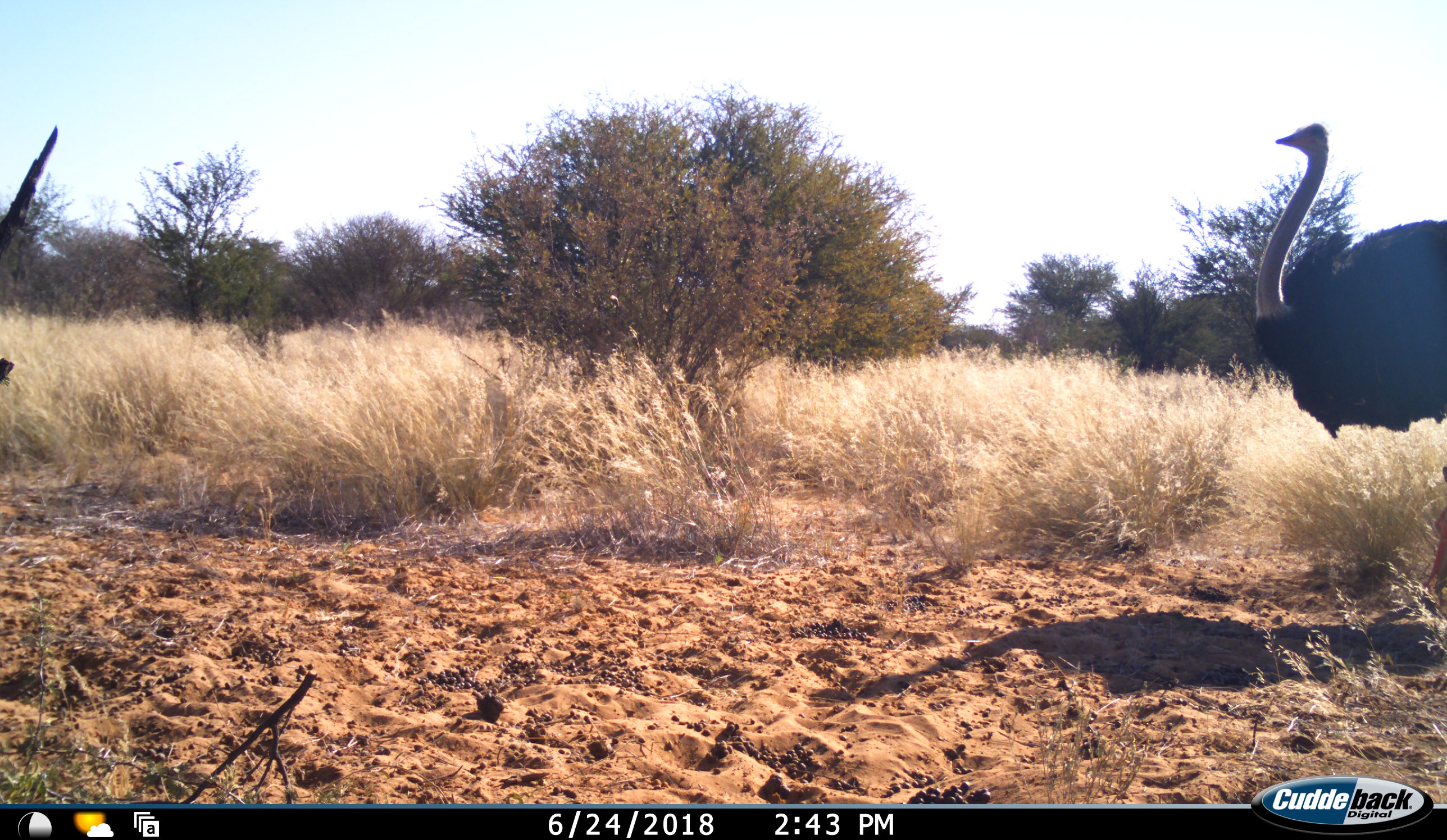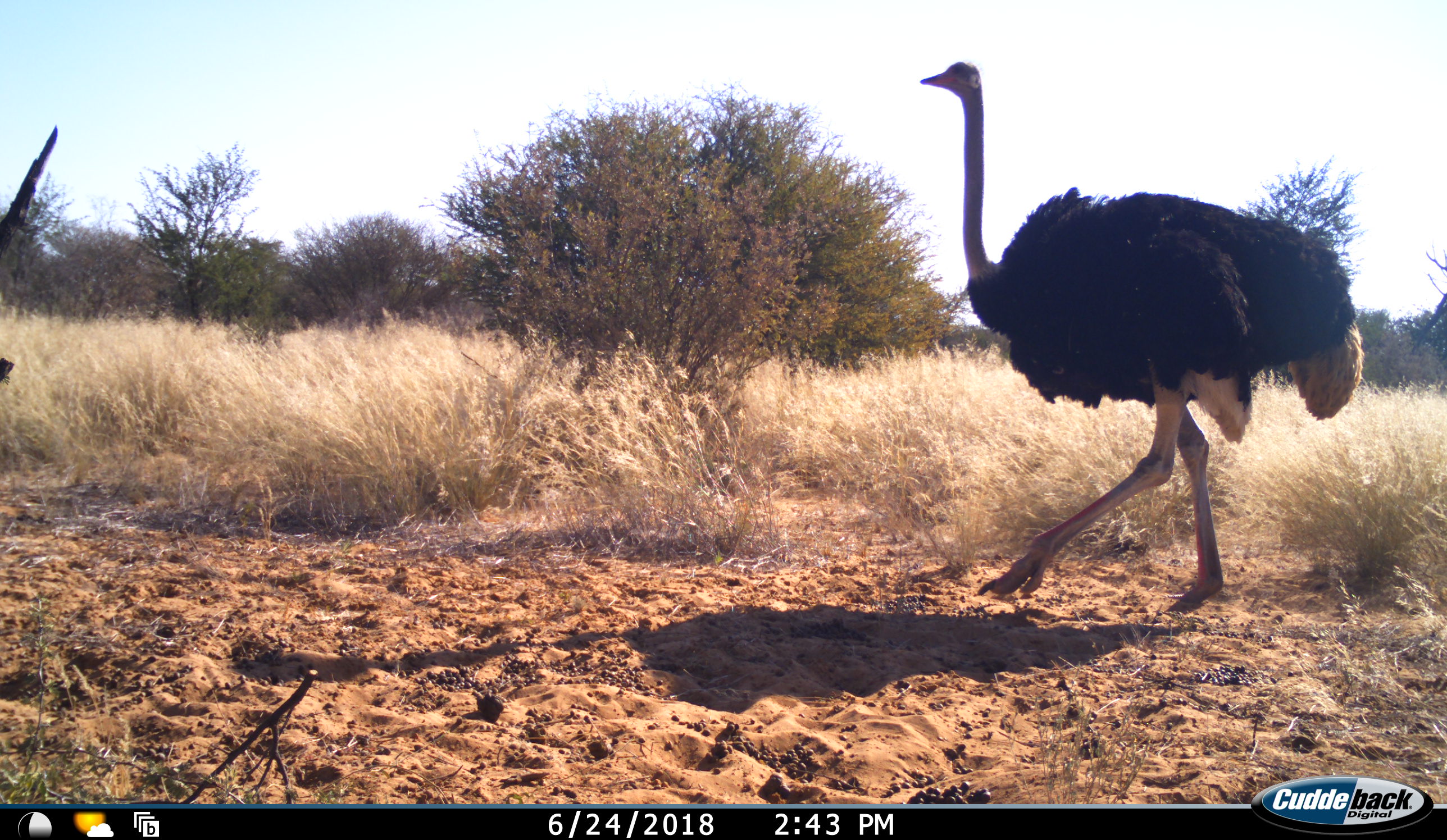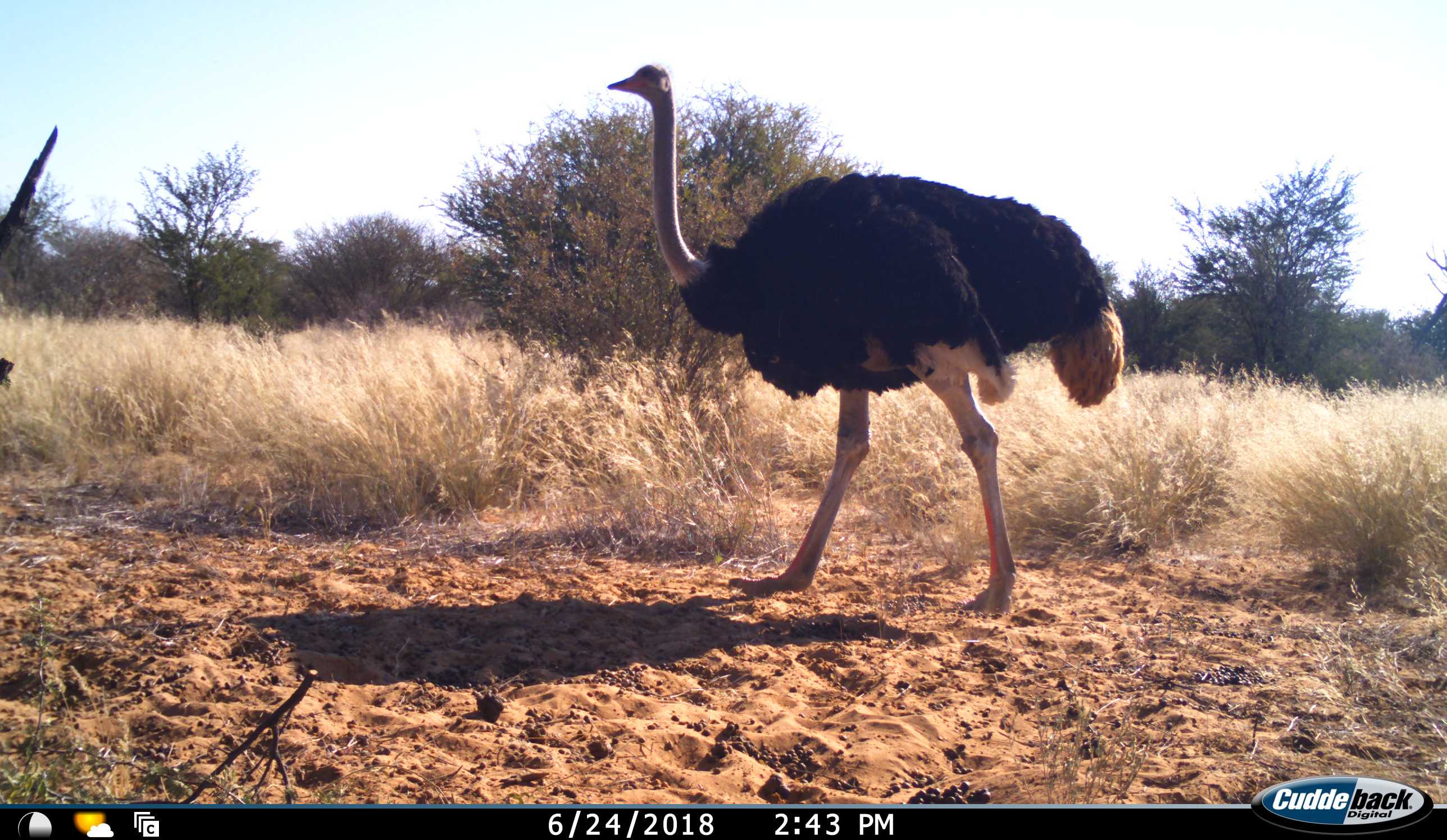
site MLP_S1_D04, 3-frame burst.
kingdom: Animalia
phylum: Chordata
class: Aves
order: Struthioniformes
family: Struthionidae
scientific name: Struthionidae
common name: ostrich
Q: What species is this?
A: Ostrich (Struthionidae).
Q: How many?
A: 1.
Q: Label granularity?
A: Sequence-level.